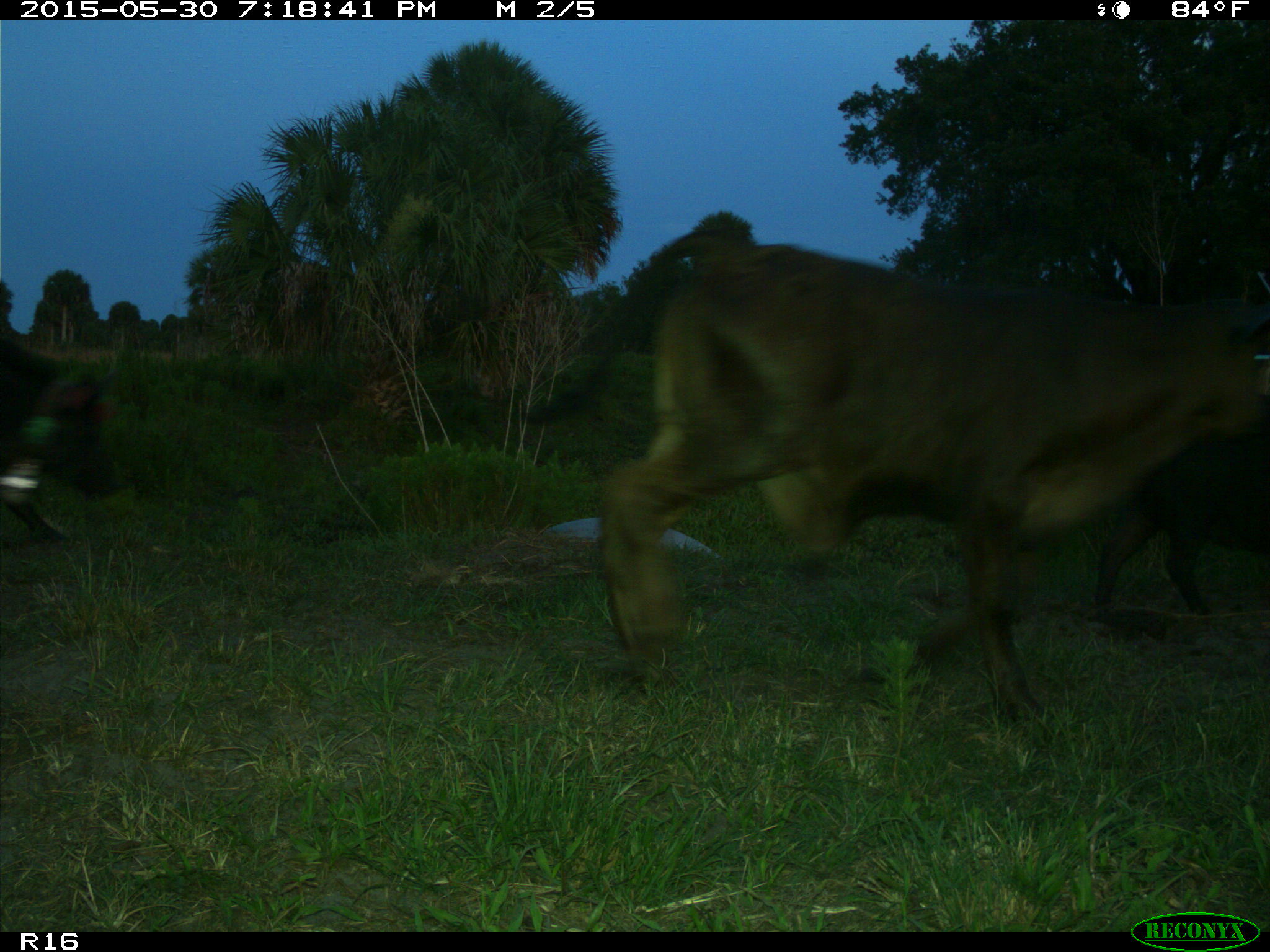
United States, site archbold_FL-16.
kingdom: Animalia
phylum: Chordata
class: Mammalia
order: Artiodactyla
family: Suidae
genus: Sus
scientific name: Sus scrofa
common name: wild boar